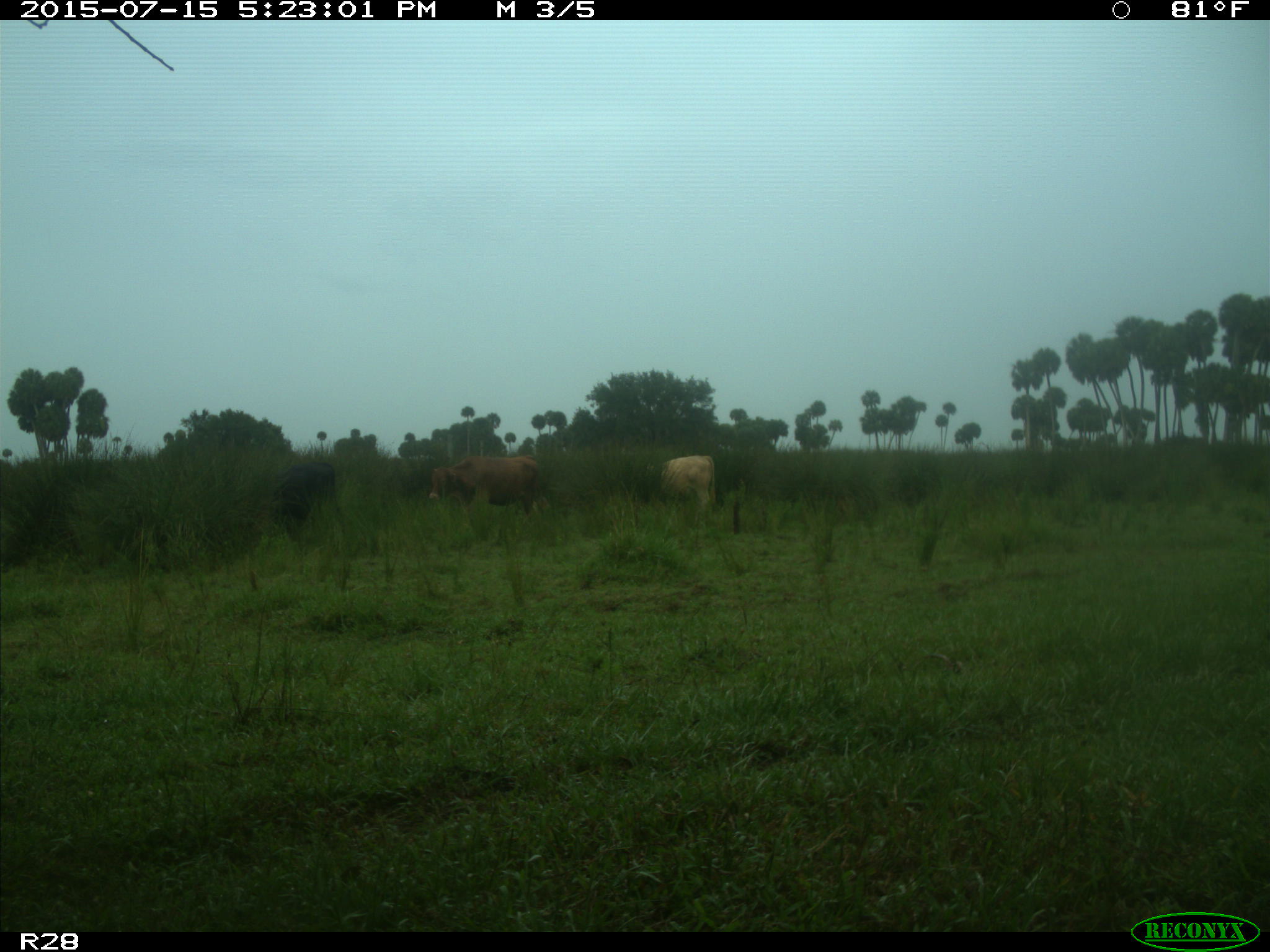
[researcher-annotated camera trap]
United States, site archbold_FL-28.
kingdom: Animalia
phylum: Chordata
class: Mammalia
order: Artiodactyla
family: Bovidae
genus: Bos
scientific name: Bos taurus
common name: domestic cow